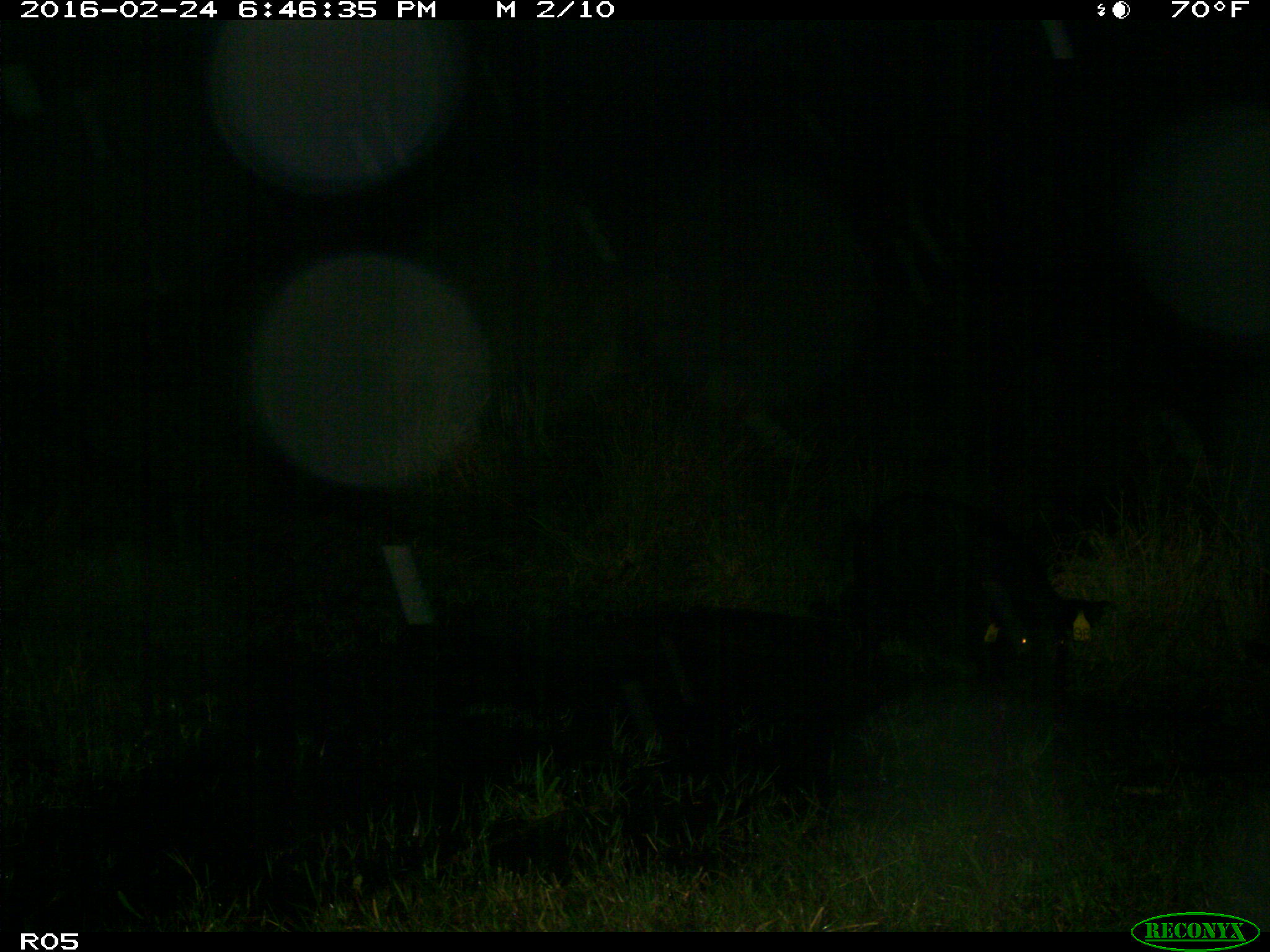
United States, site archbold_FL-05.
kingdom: Animalia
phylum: Chordata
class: Mammalia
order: Artiodactyla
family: Suidae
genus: Sus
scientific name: Sus scrofa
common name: wild boar